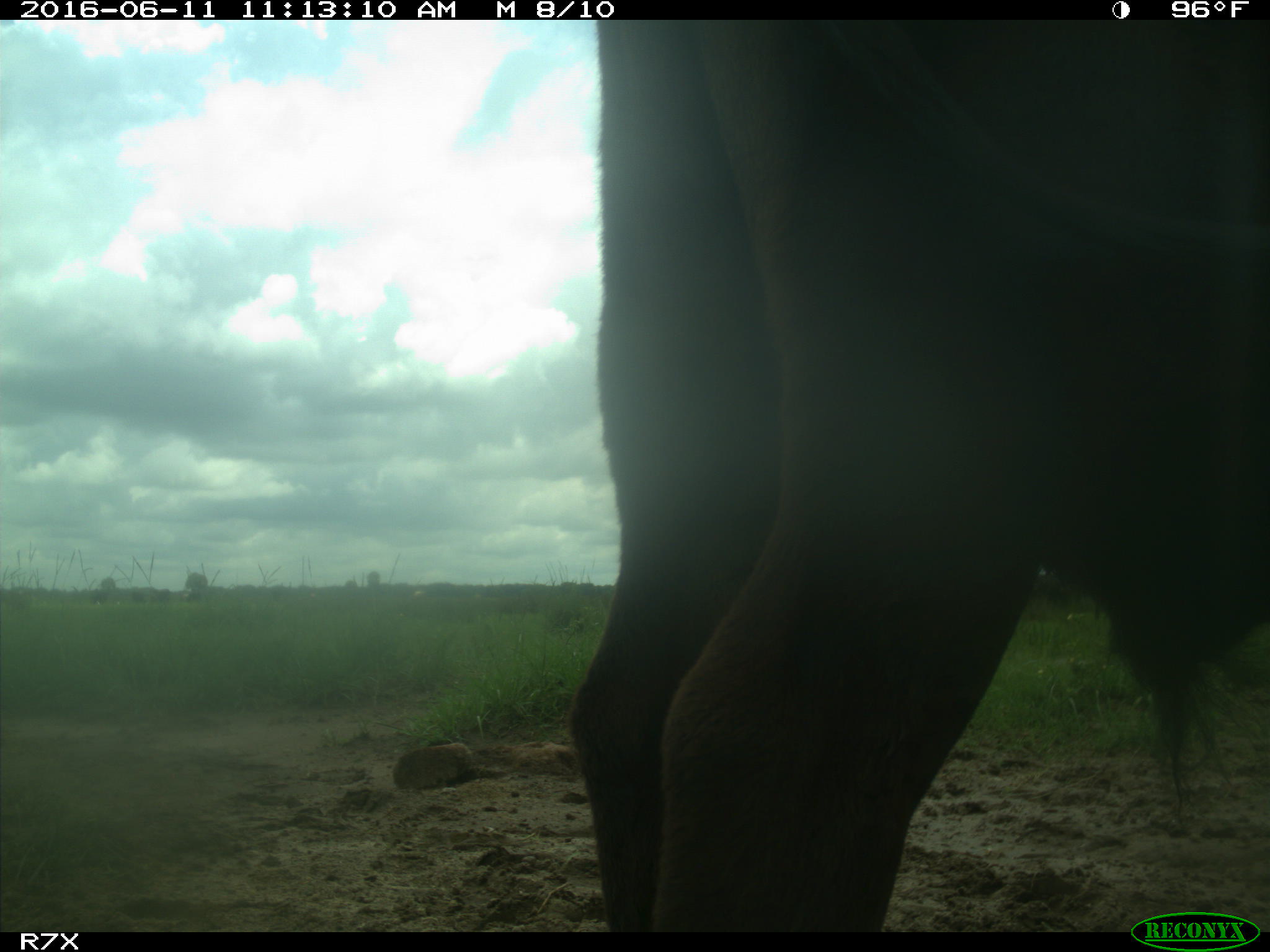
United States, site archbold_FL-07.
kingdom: Animalia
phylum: Chordata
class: Mammalia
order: Artiodactyla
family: Bovidae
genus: Bos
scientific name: Bos taurus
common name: domestic cow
Bos taurus (domestic cow).